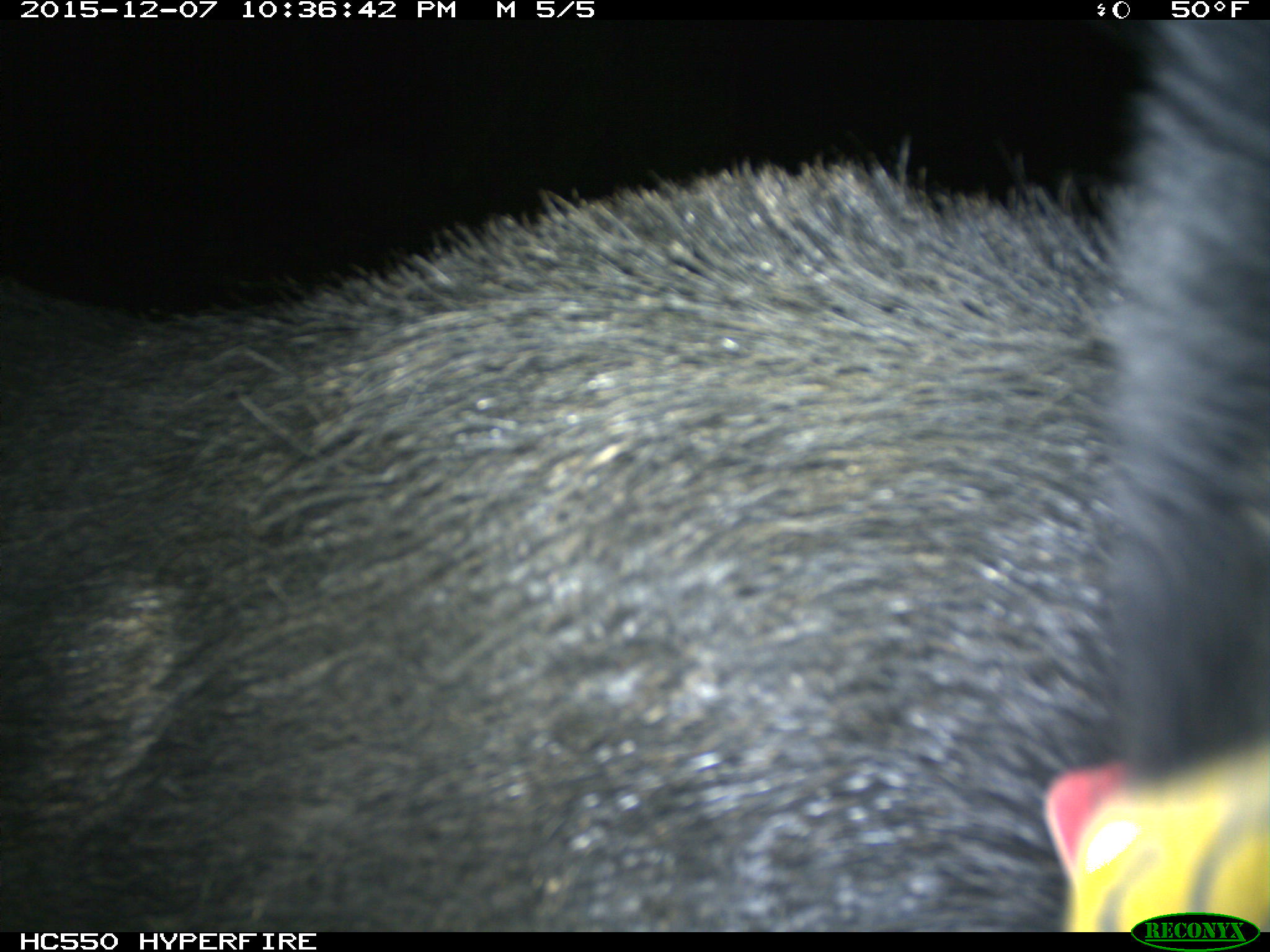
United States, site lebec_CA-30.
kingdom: Animalia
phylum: Chordata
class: Mammalia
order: Artiodactyla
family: Suidae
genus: Sus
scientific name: Sus scrofa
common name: wild boar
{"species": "Sus scrofa (wild boar)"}